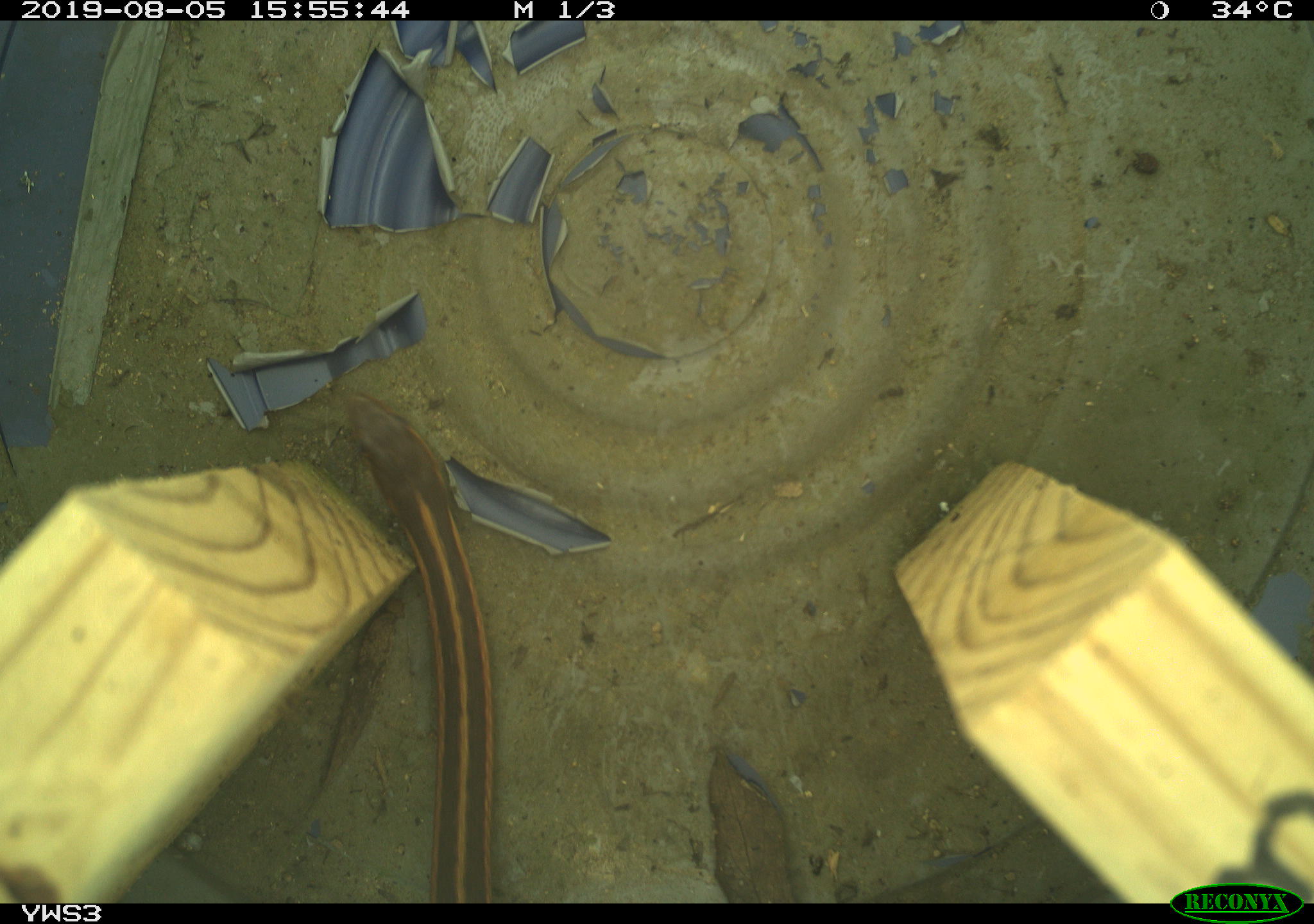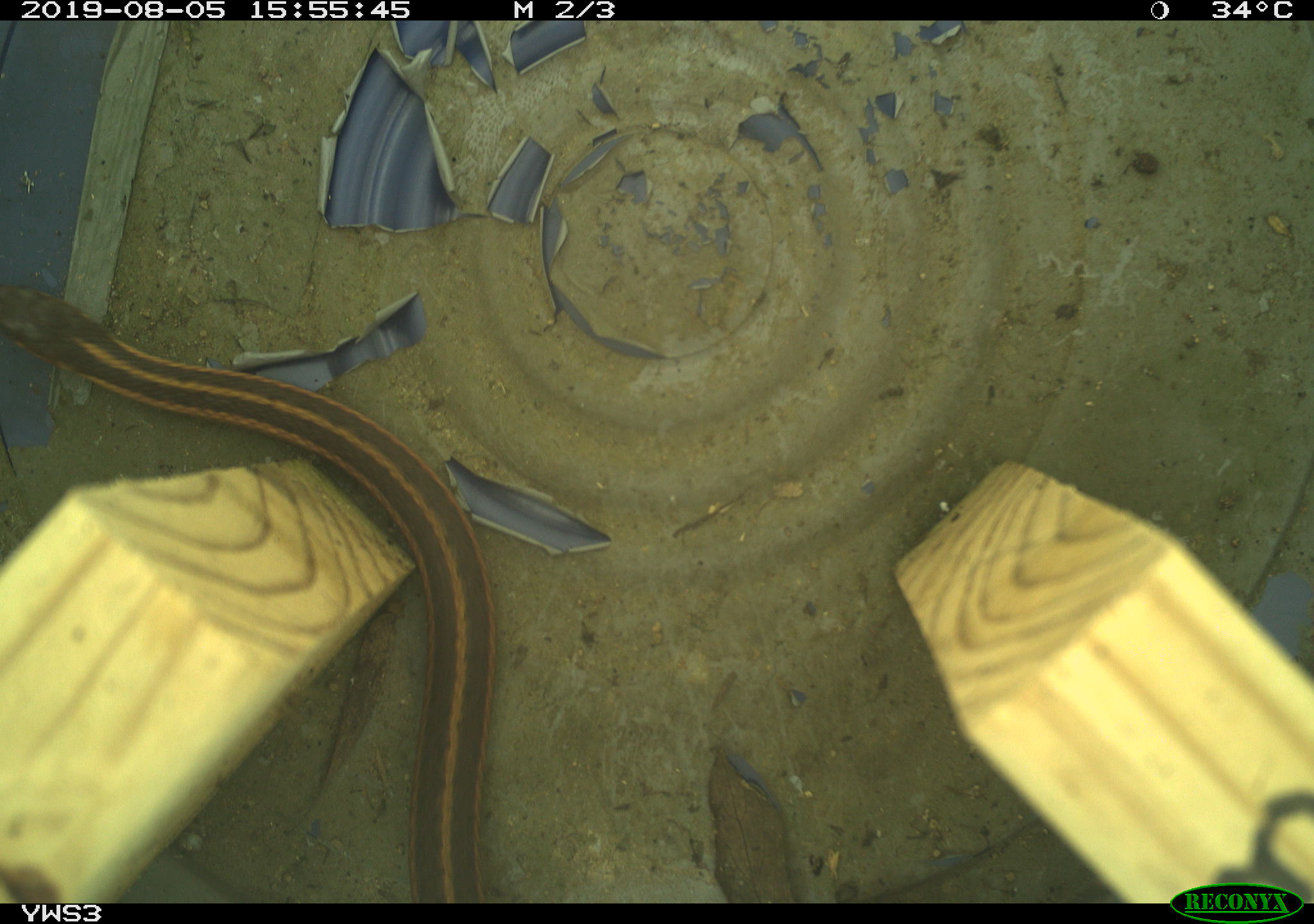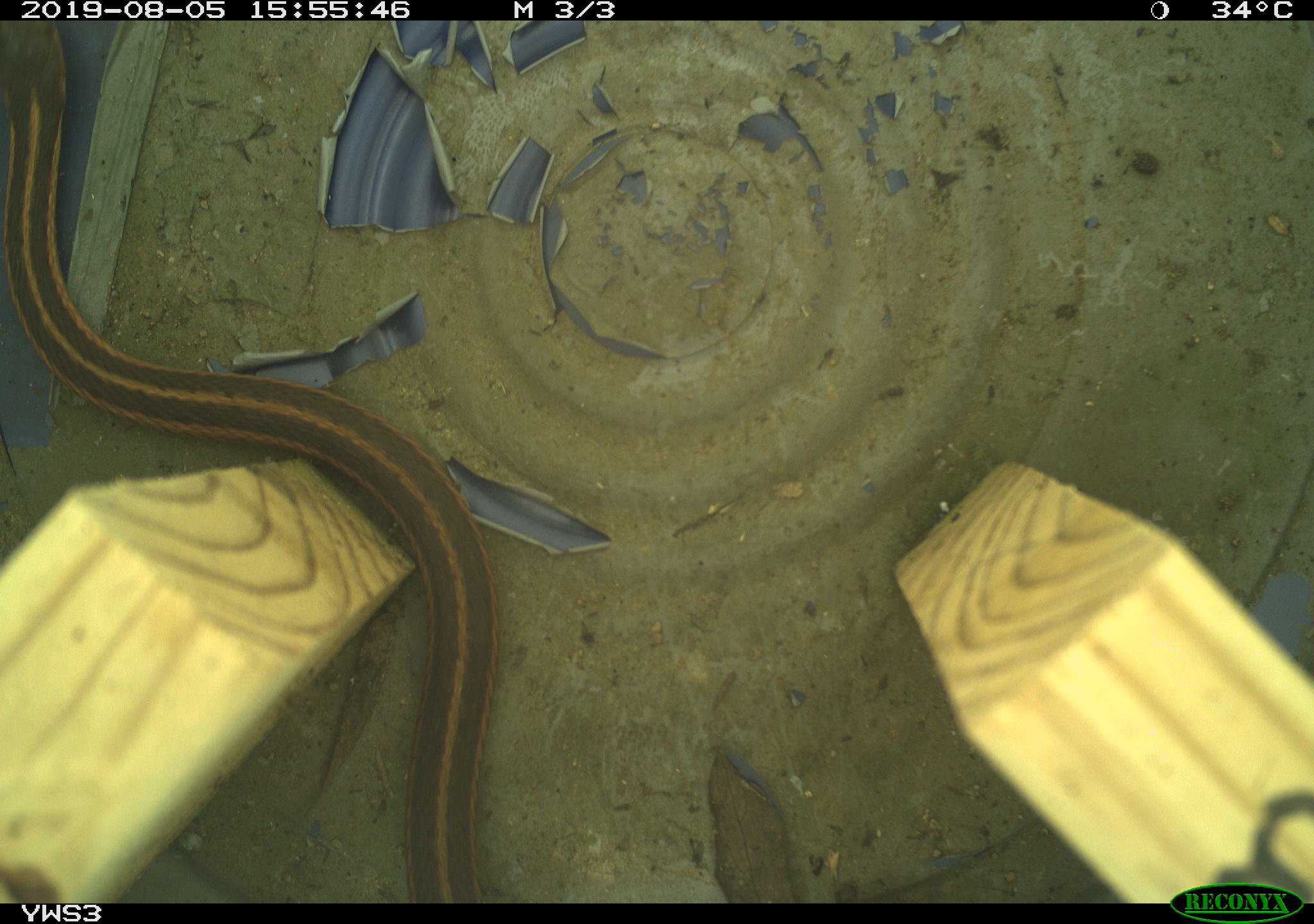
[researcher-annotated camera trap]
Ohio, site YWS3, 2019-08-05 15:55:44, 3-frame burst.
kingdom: Animalia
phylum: Chordata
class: Reptilia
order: Squamata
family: Colubridae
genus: Thamnophis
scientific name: Thamnophis sirtalis sirtalis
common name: eastern gartersnake